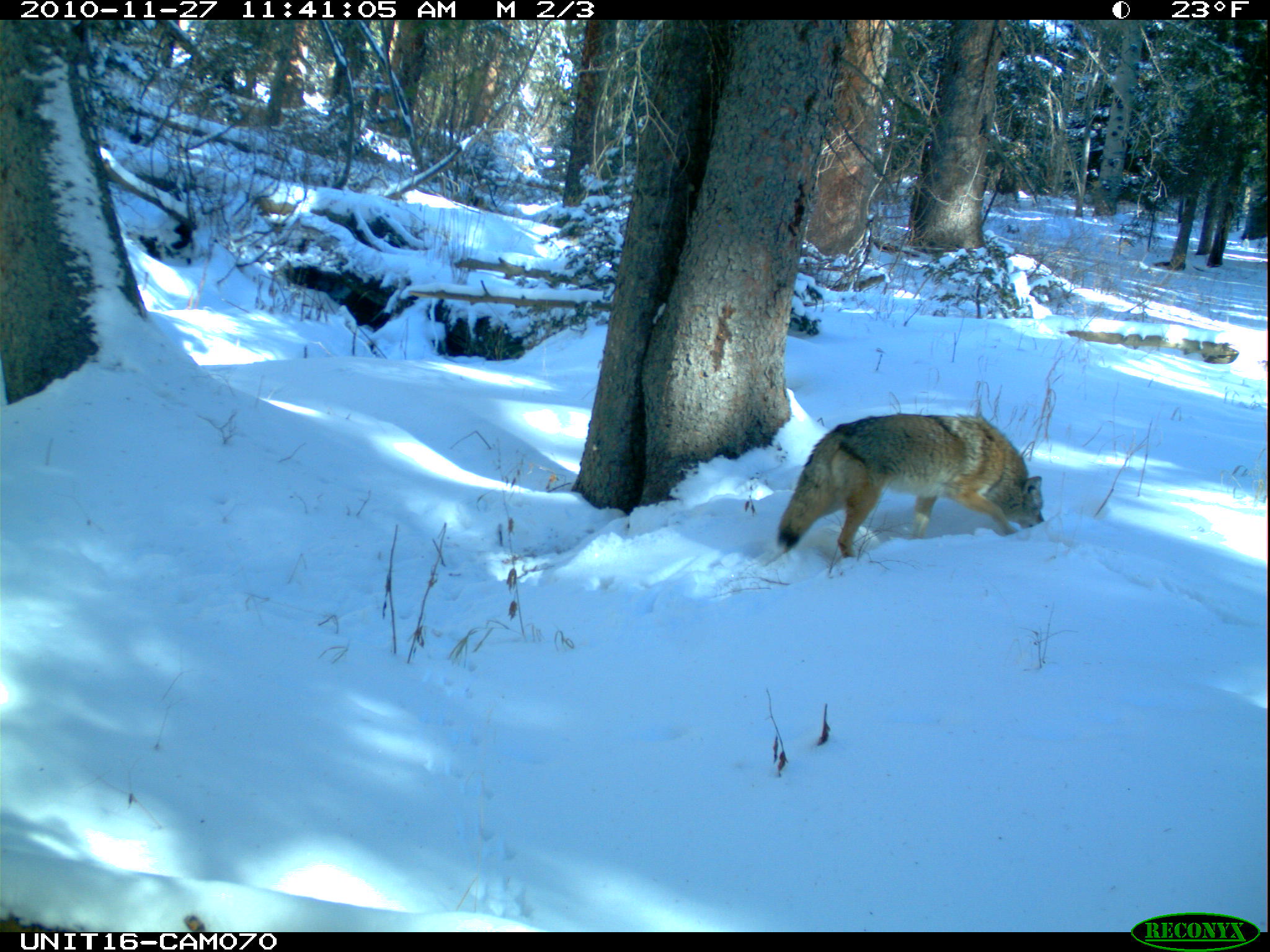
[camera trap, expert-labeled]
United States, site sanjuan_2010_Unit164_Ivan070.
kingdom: Animalia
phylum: Chordata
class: Mammalia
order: Carnivora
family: Canidae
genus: Canis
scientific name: Canis latrans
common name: coyote